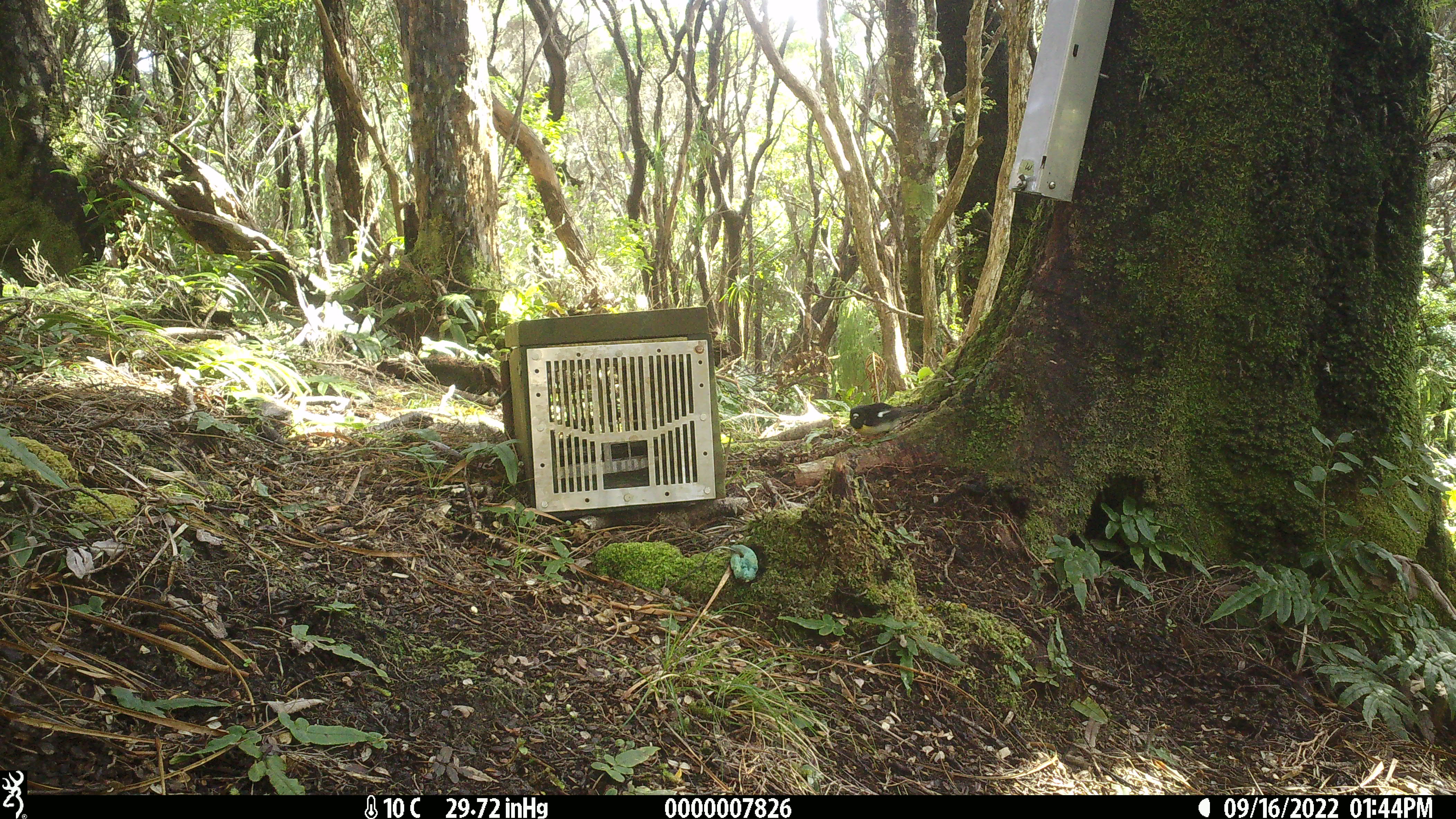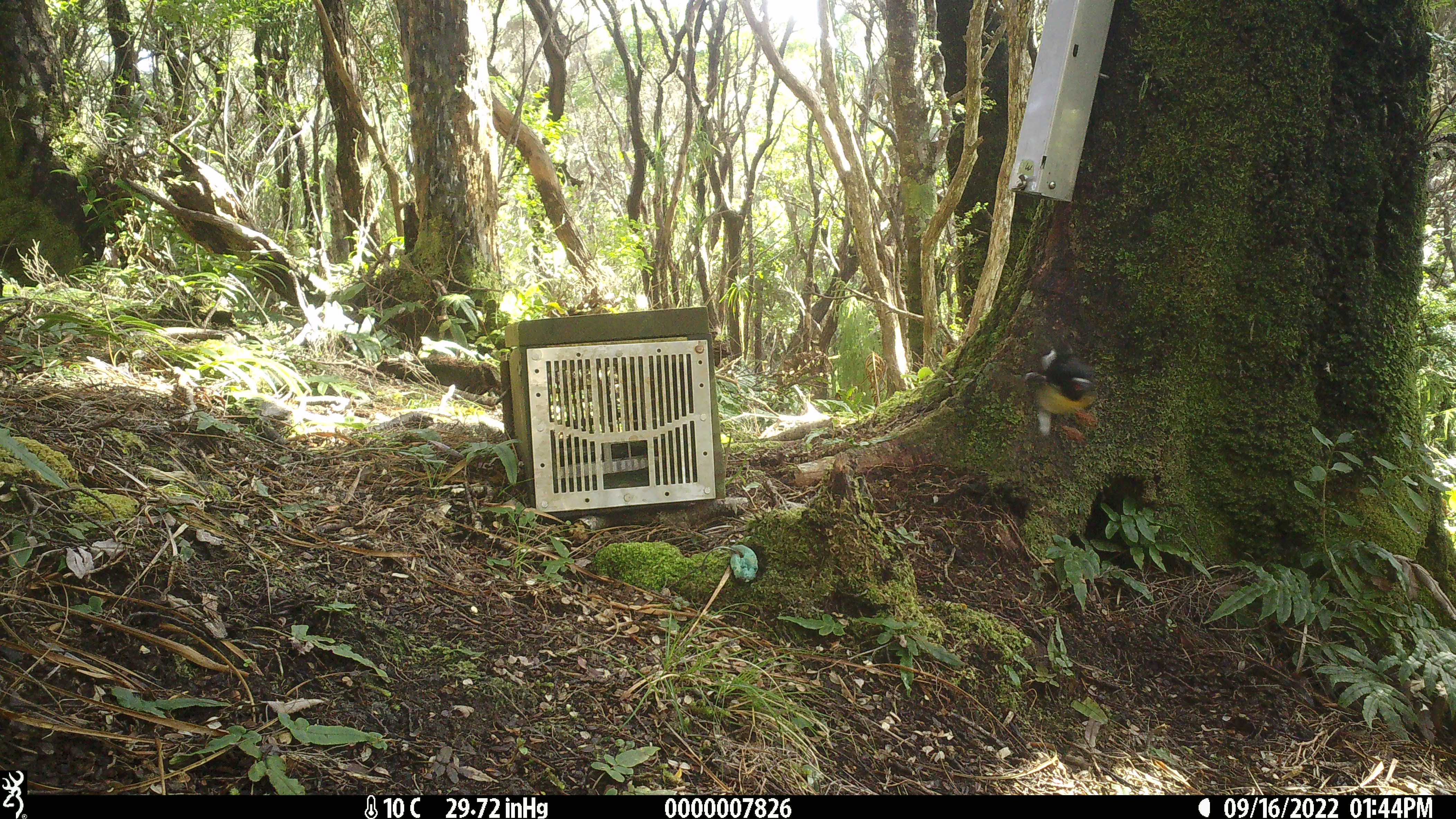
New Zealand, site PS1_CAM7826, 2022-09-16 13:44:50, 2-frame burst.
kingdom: Animalia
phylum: Chordata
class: Aves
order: Passeriformes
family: Petroicidae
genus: Petroica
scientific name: Petroica macrocephala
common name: tomtit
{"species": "tomtit (Petroica macrocephala)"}